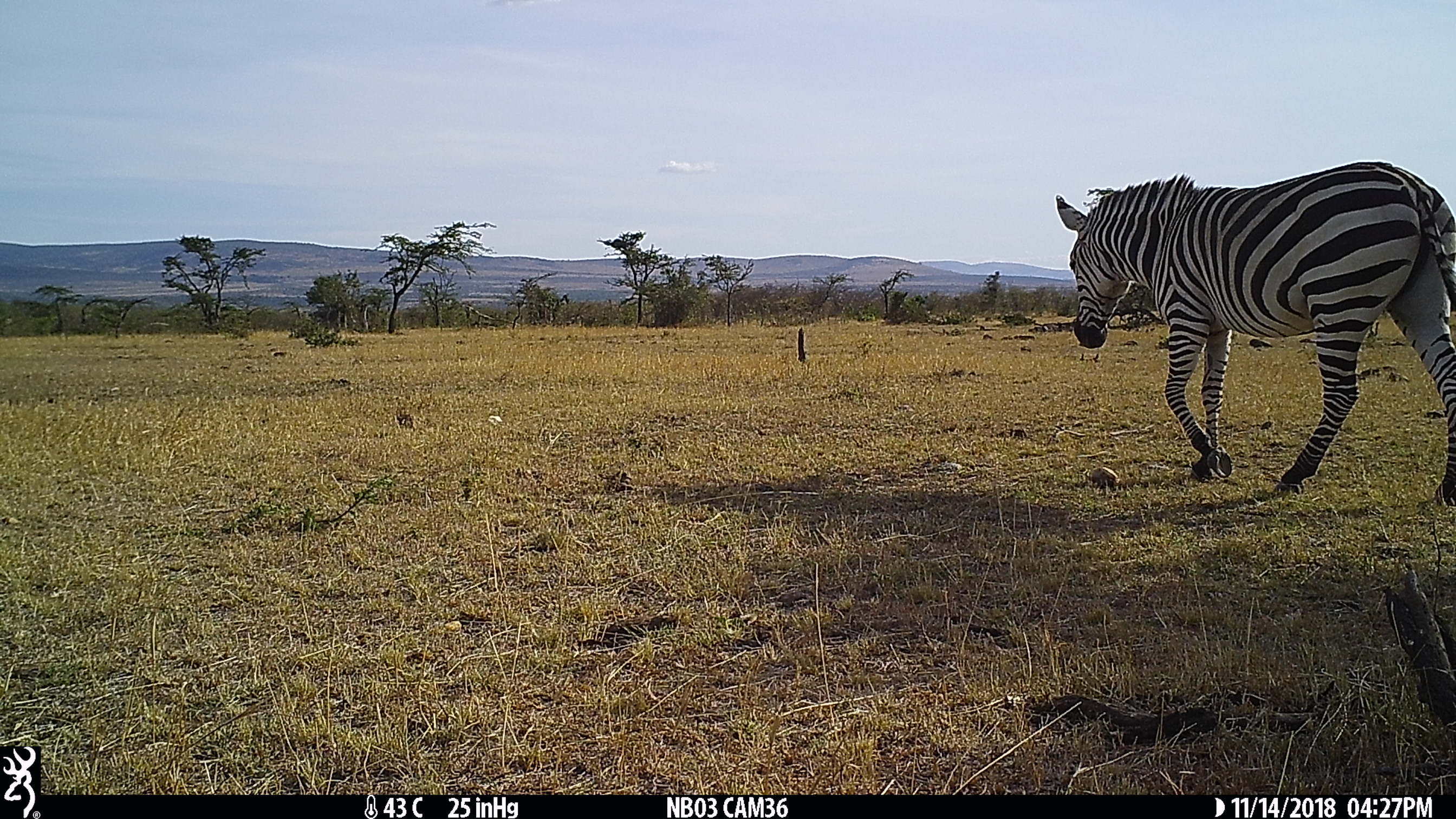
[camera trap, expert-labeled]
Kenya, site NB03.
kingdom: Animalia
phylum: Chordata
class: Mammalia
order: Perissodactyla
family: Equidae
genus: Equus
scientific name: Equus quagga burchellii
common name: burchell's zebra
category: zebra